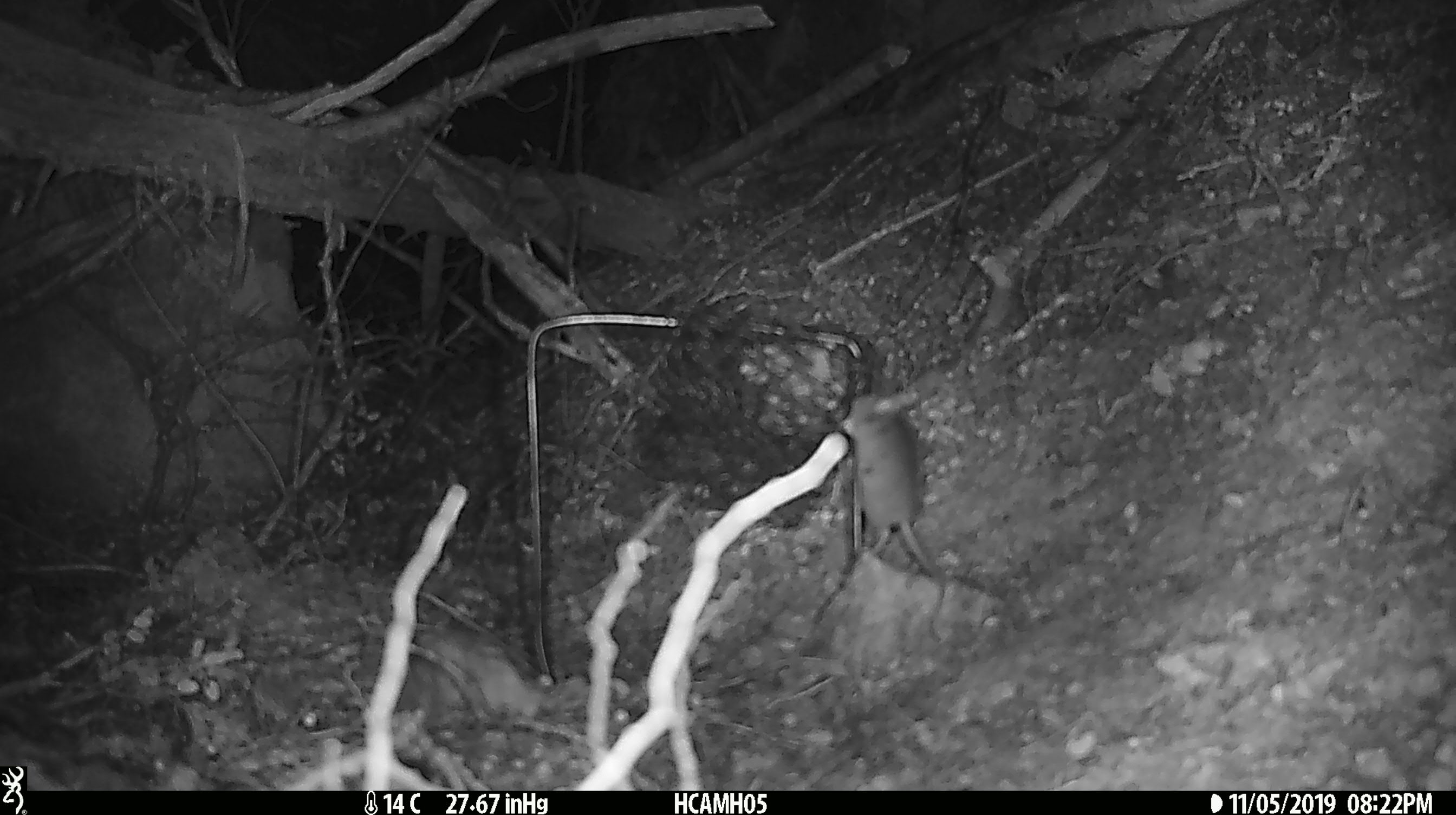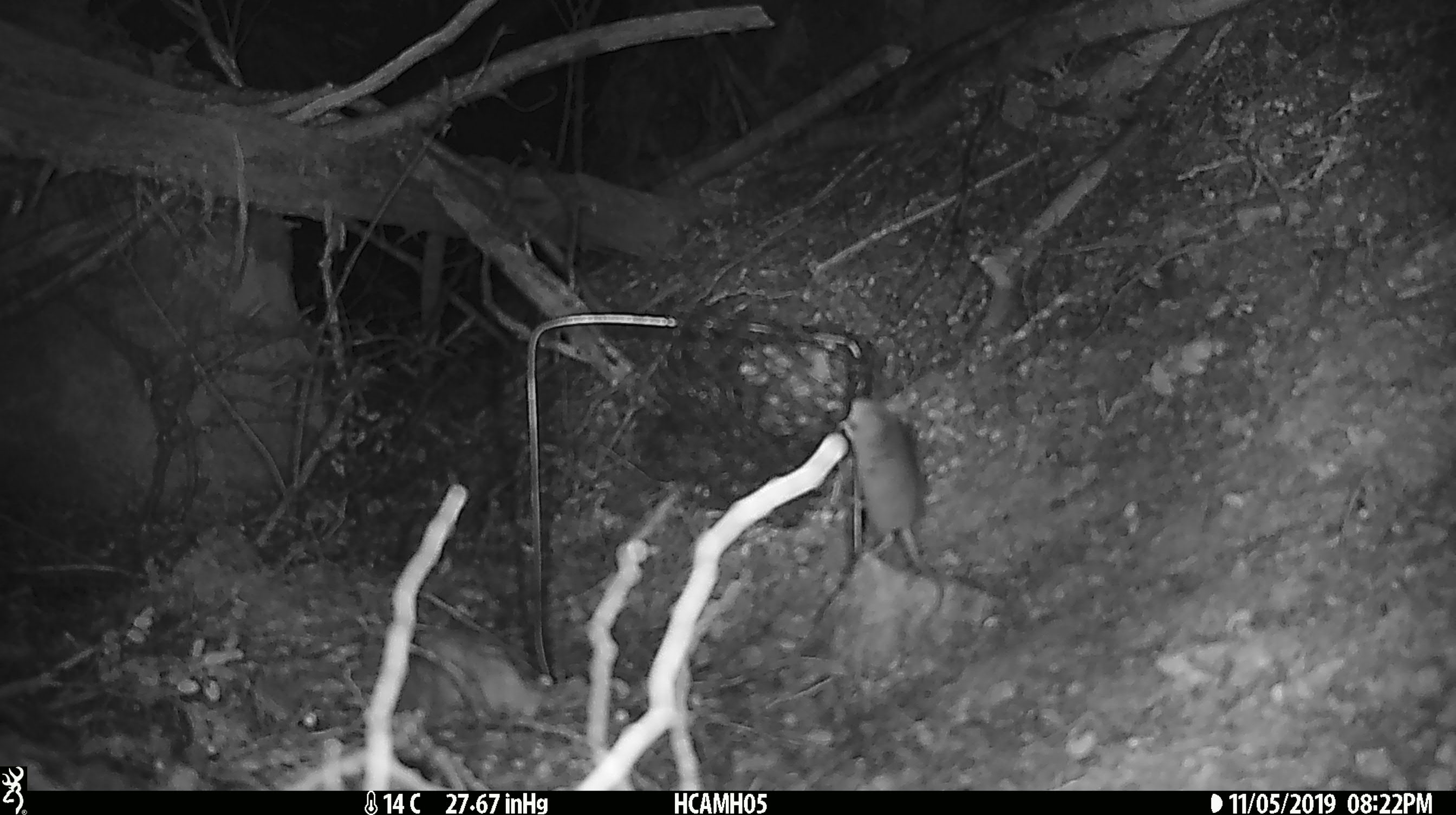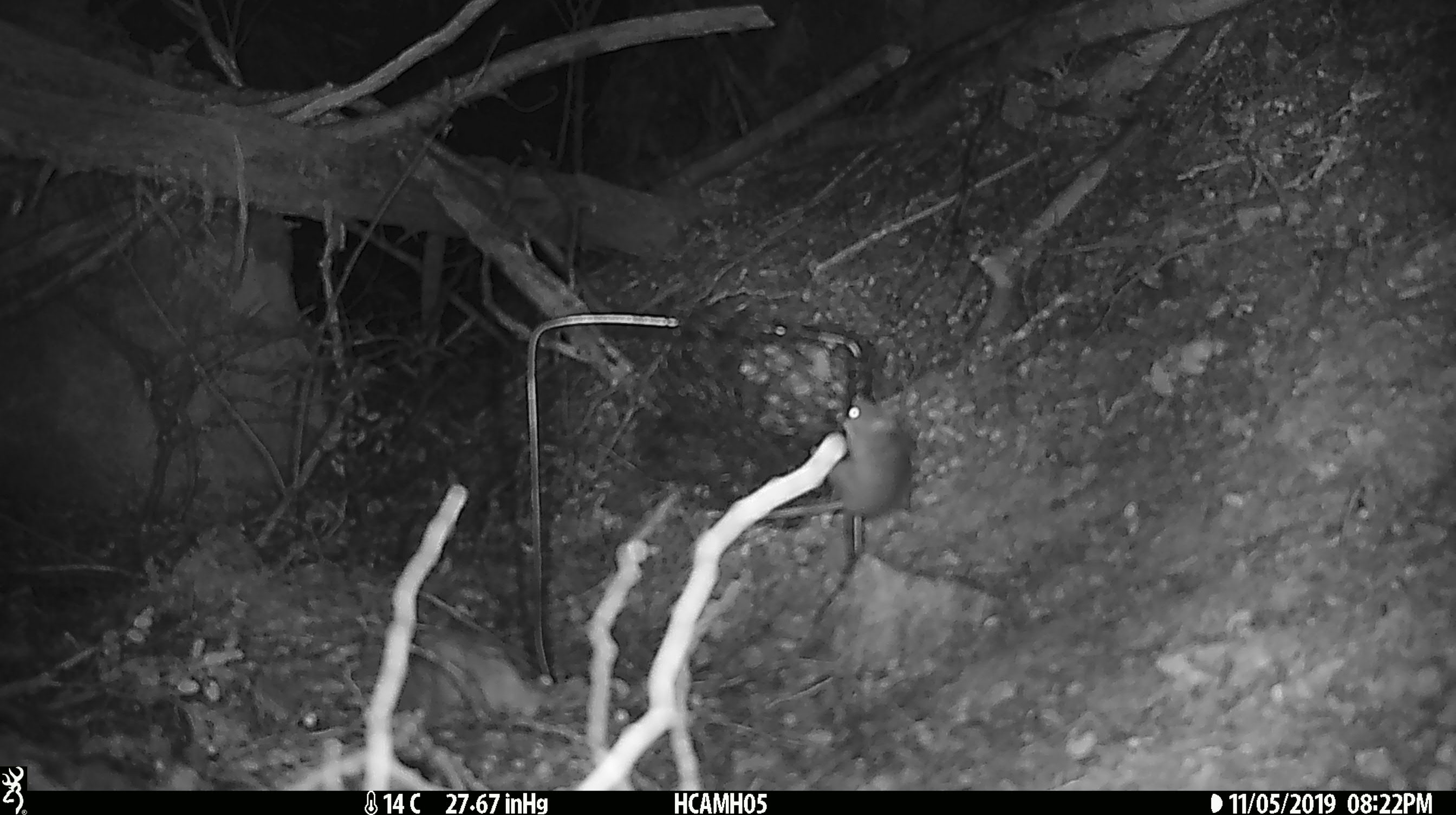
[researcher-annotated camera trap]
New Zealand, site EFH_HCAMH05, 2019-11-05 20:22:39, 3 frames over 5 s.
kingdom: Animalia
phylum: Chordata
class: Mammalia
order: Rodentia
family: Muridae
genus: Mus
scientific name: Mus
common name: mouse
Mouse (Mus).